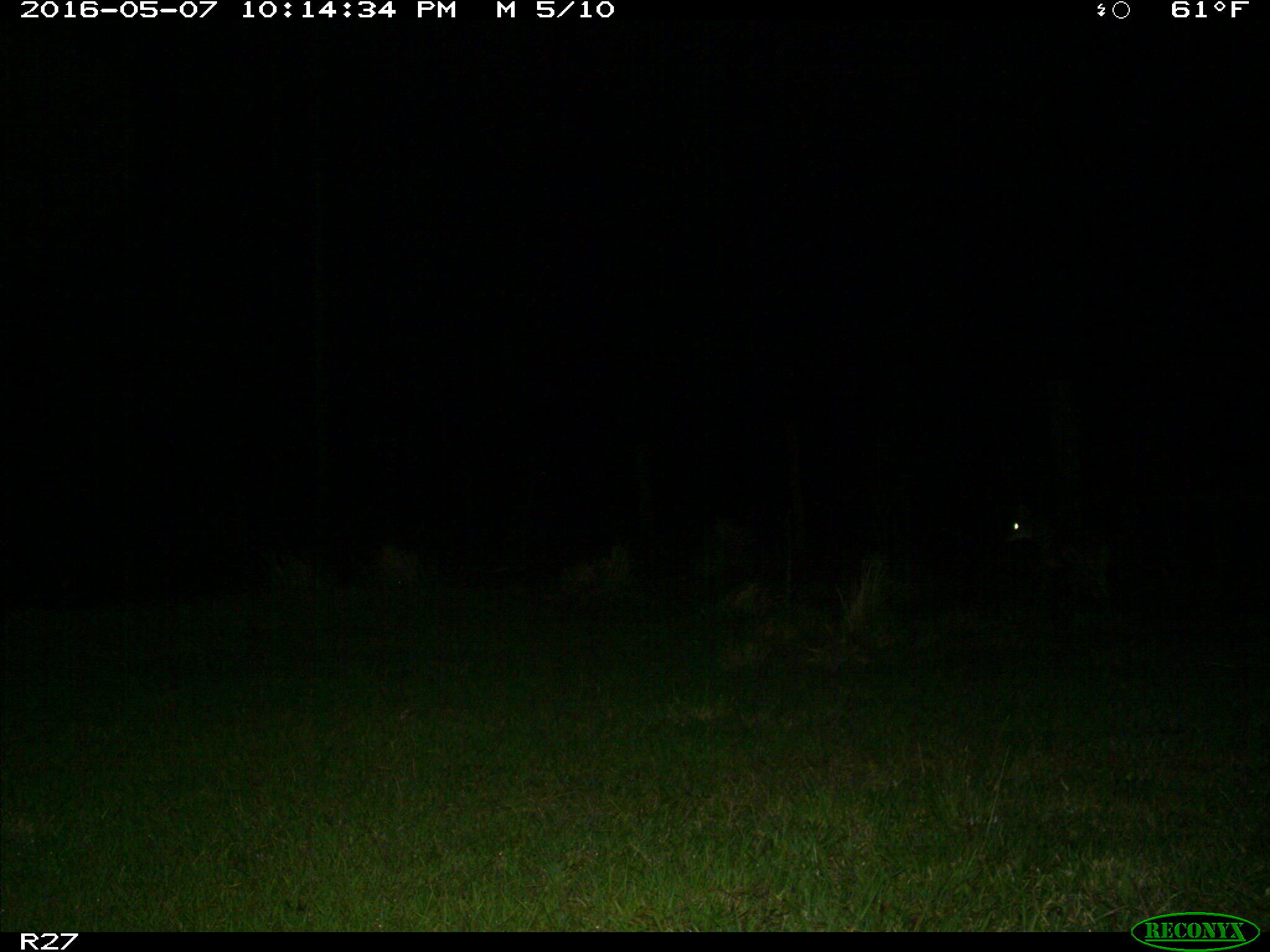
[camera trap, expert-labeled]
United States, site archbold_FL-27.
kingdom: Animalia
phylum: Chordata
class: Mammalia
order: Carnivora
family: Canidae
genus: Canis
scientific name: Canis latrans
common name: coyote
Canis latrans (coyote).